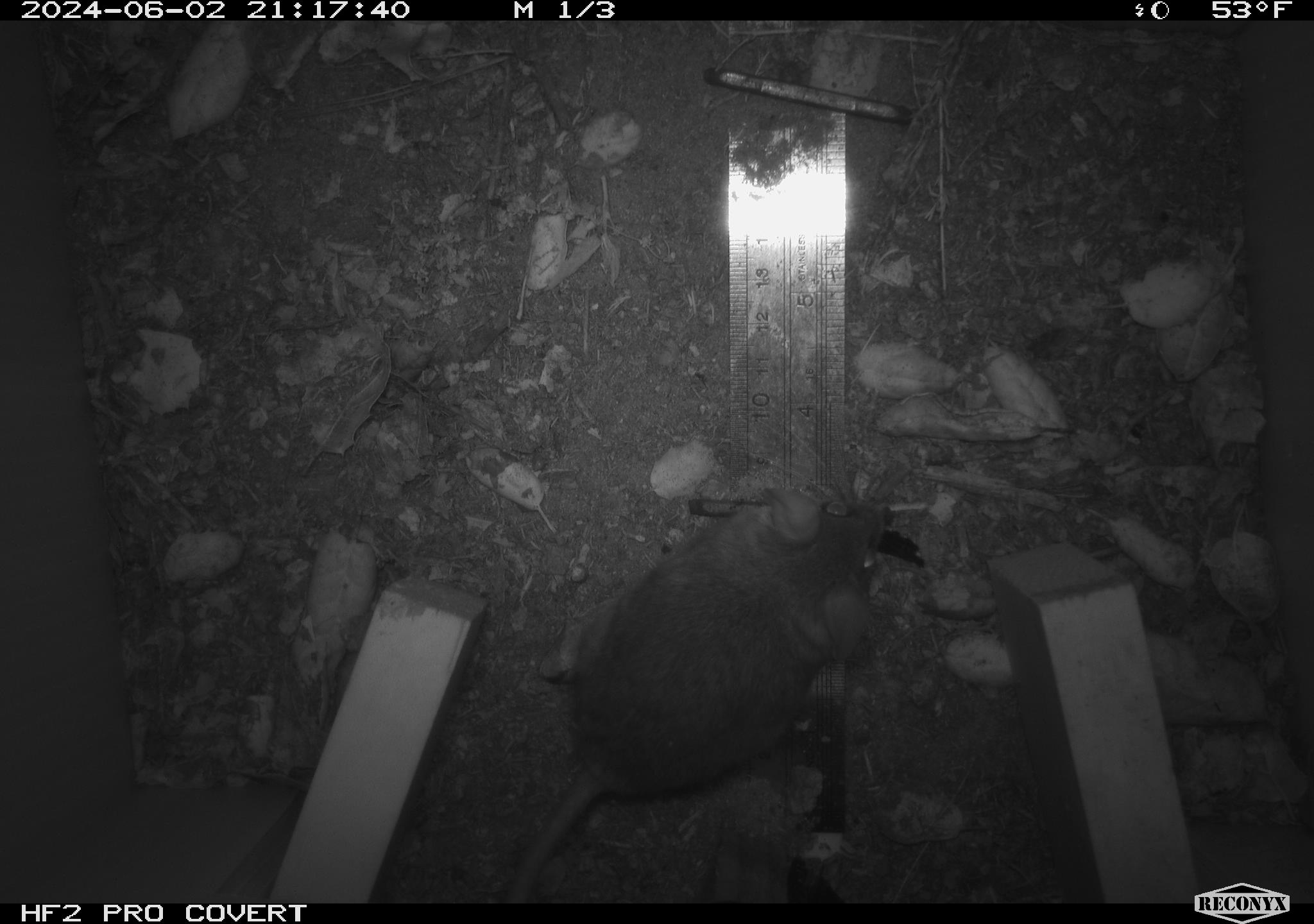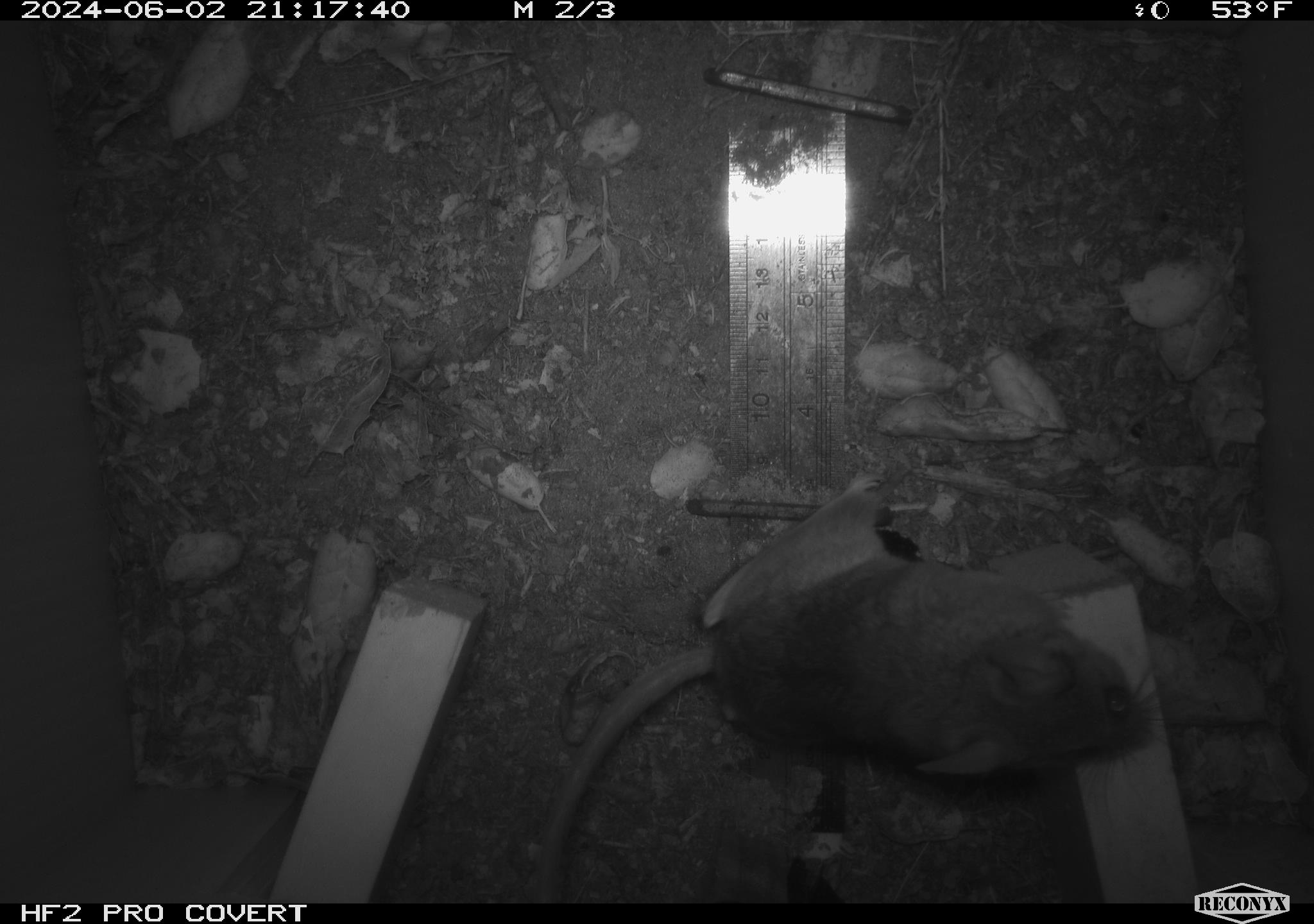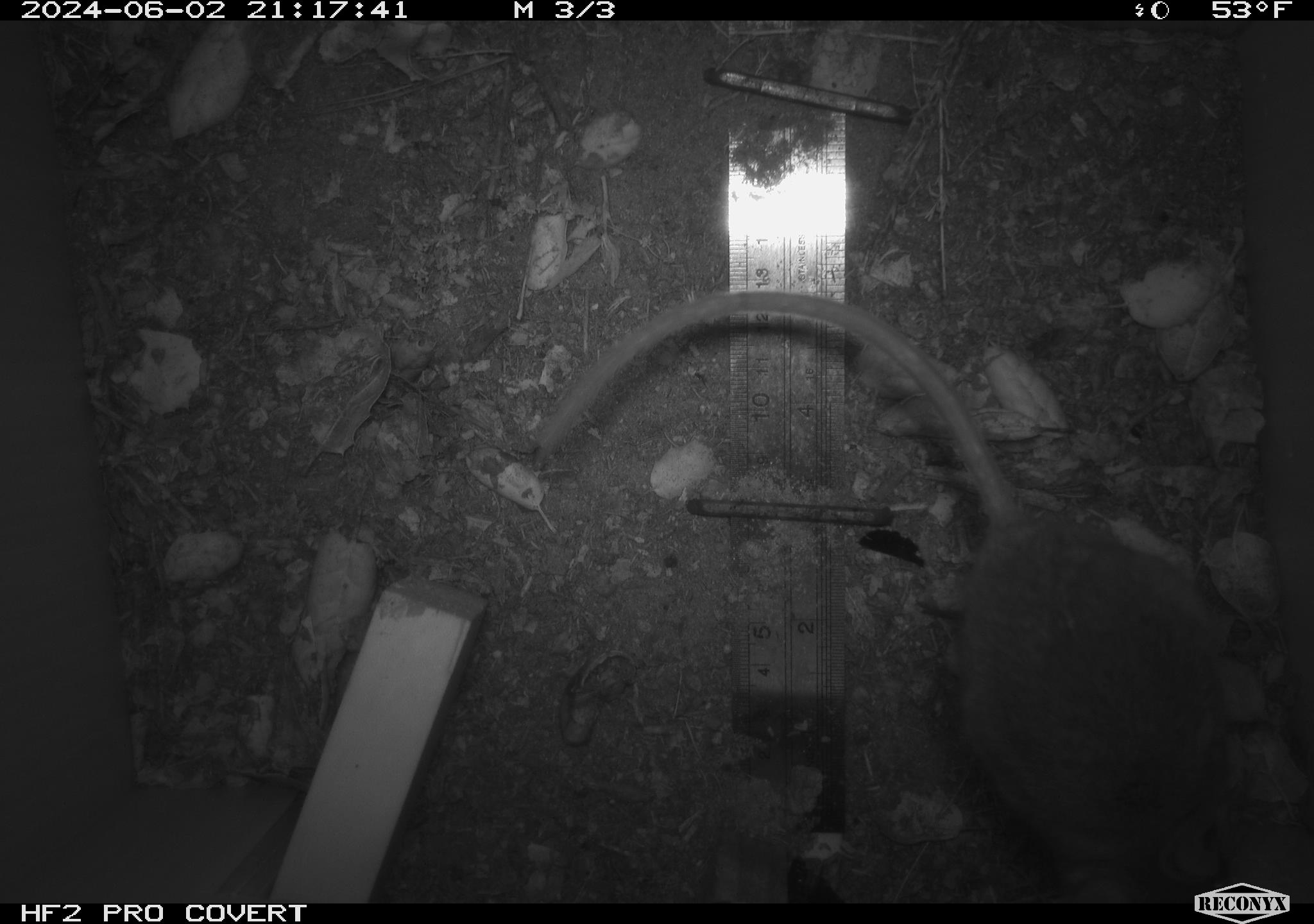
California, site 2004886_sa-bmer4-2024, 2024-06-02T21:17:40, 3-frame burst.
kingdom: Animalia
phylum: Chordata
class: Mammalia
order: Rodentia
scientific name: Rodentia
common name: mouse species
Mouse species (Rodentia).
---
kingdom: Animalia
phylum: Chordata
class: Mammalia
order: Rodentia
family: Muridae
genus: Rattus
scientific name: Rattus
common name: rat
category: rattus species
Rattus species (rat) (Rattus).